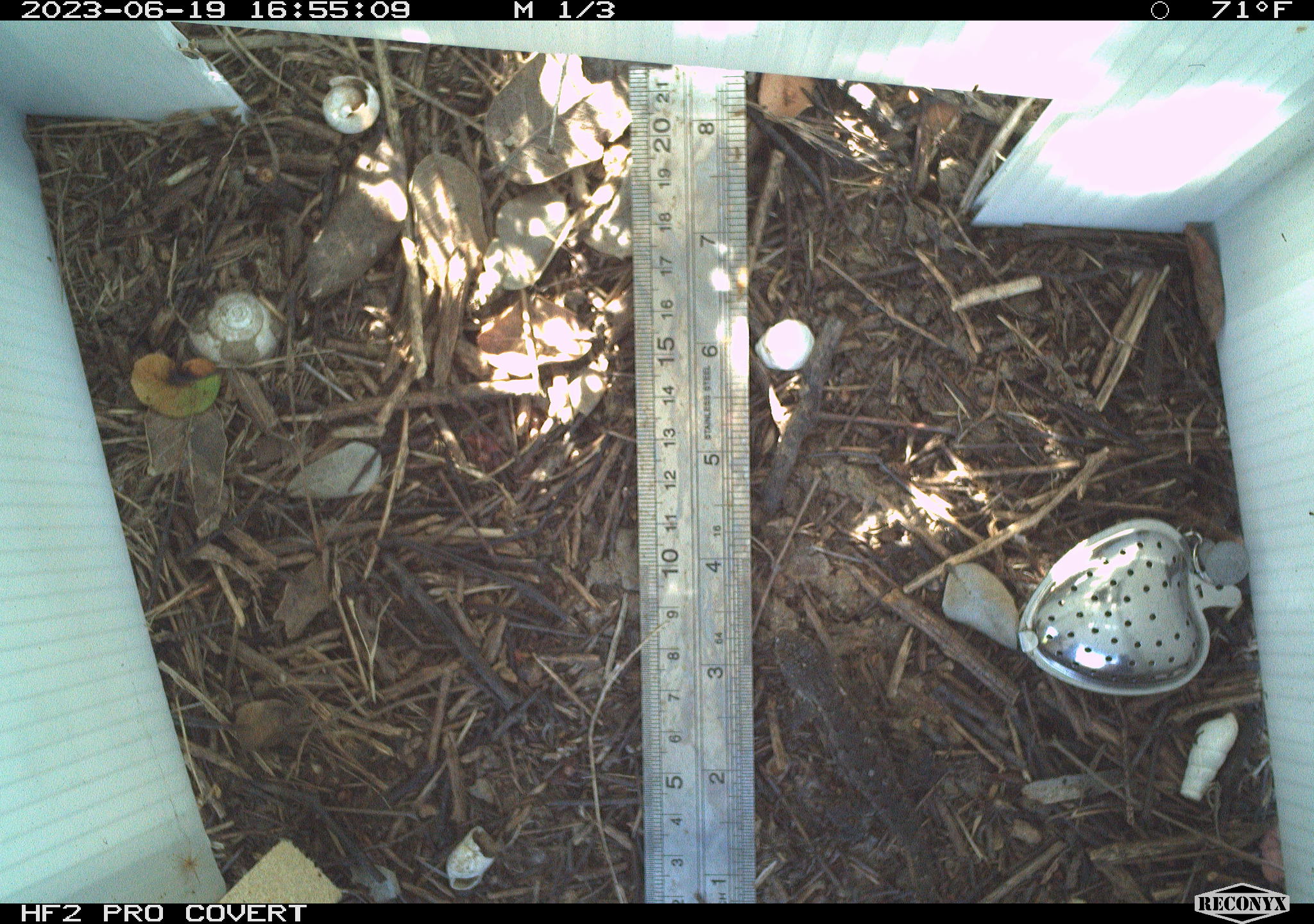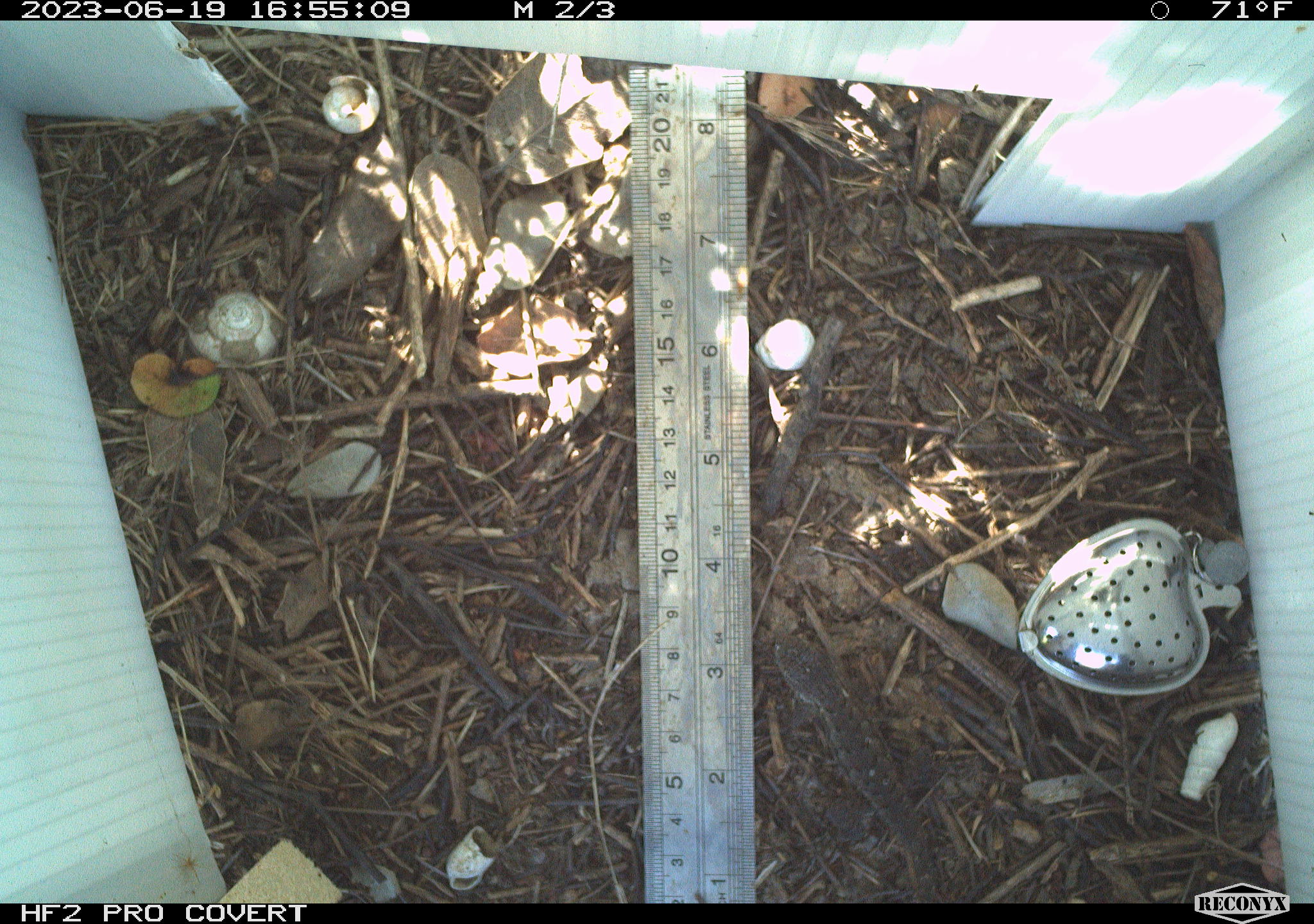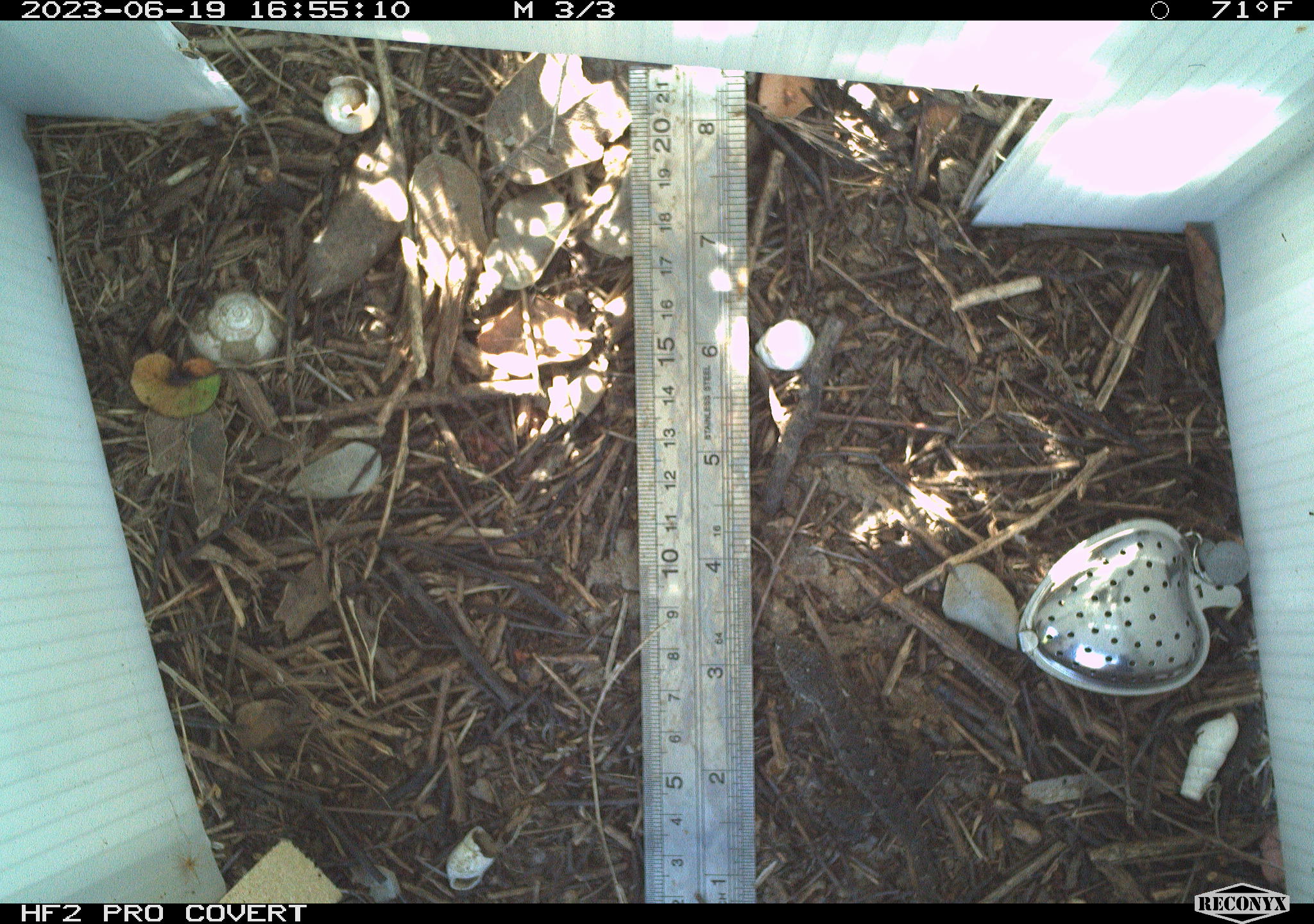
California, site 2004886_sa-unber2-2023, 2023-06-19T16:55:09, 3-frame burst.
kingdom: Animalia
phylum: Chordata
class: Reptilia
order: Squamata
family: Phrynosomatidae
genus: Sceloporus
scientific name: Sceloporus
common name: spiny lizards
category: sceloporus species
Sceloporus species (spiny lizards) (Sceloporus).